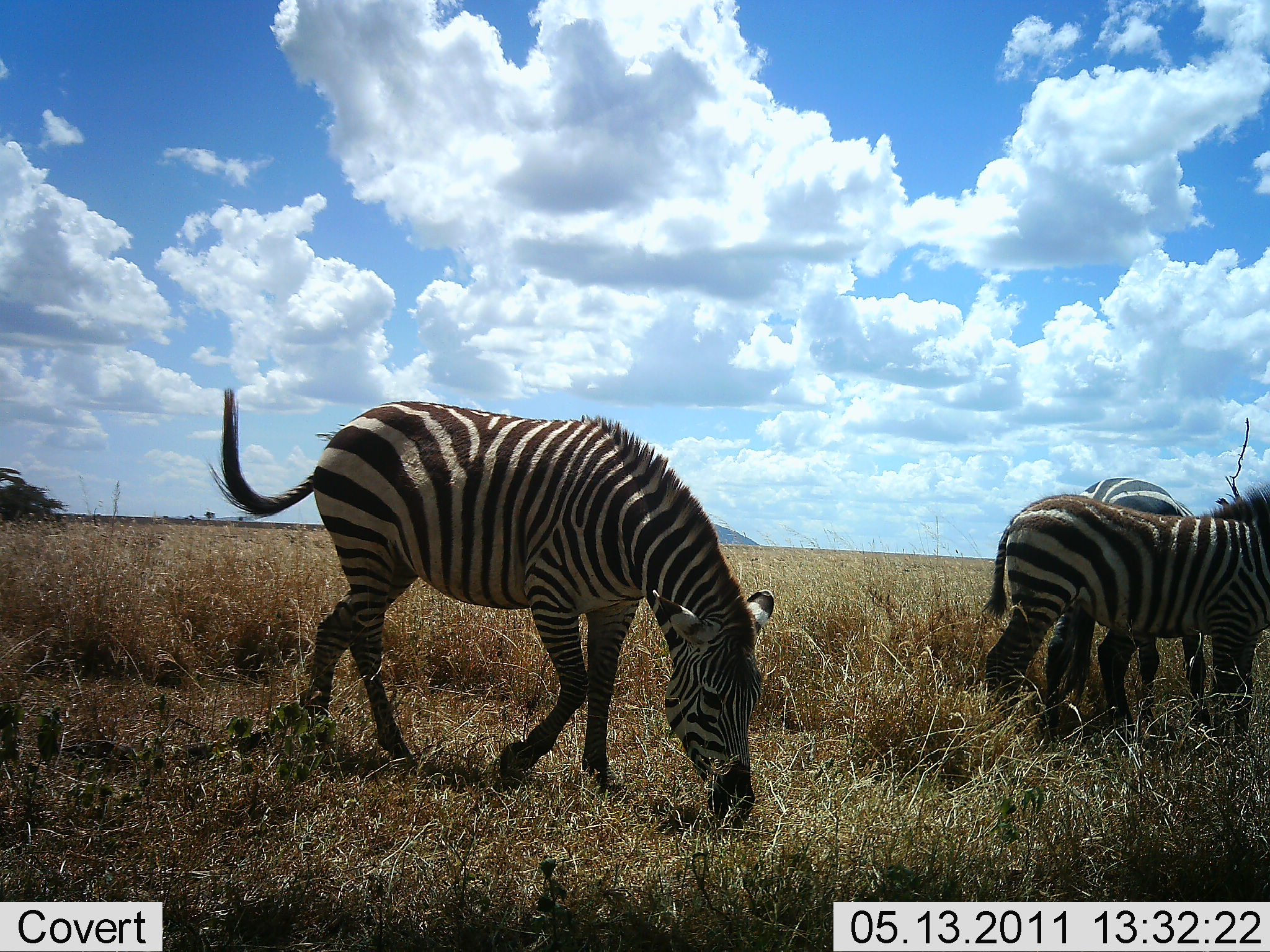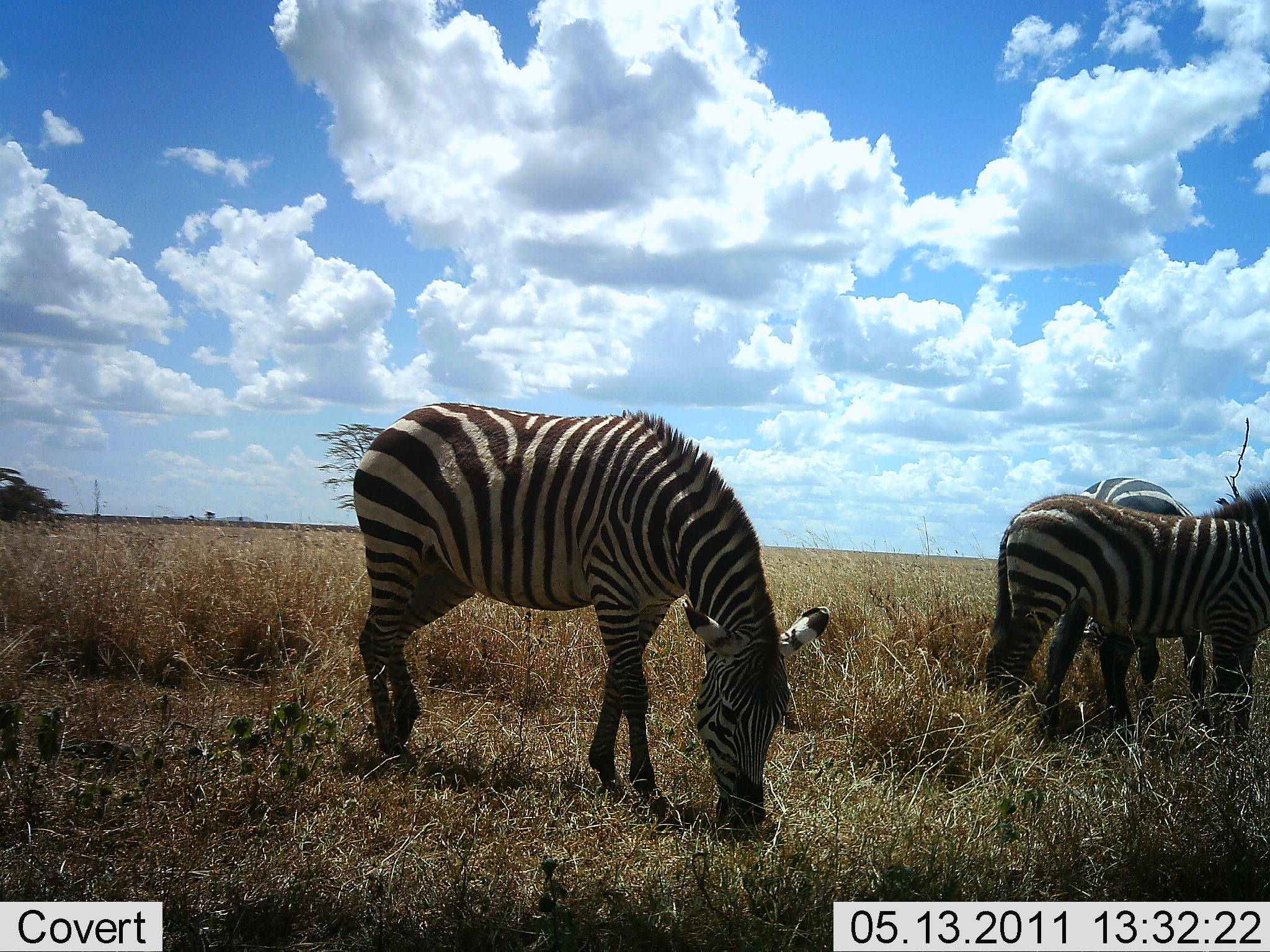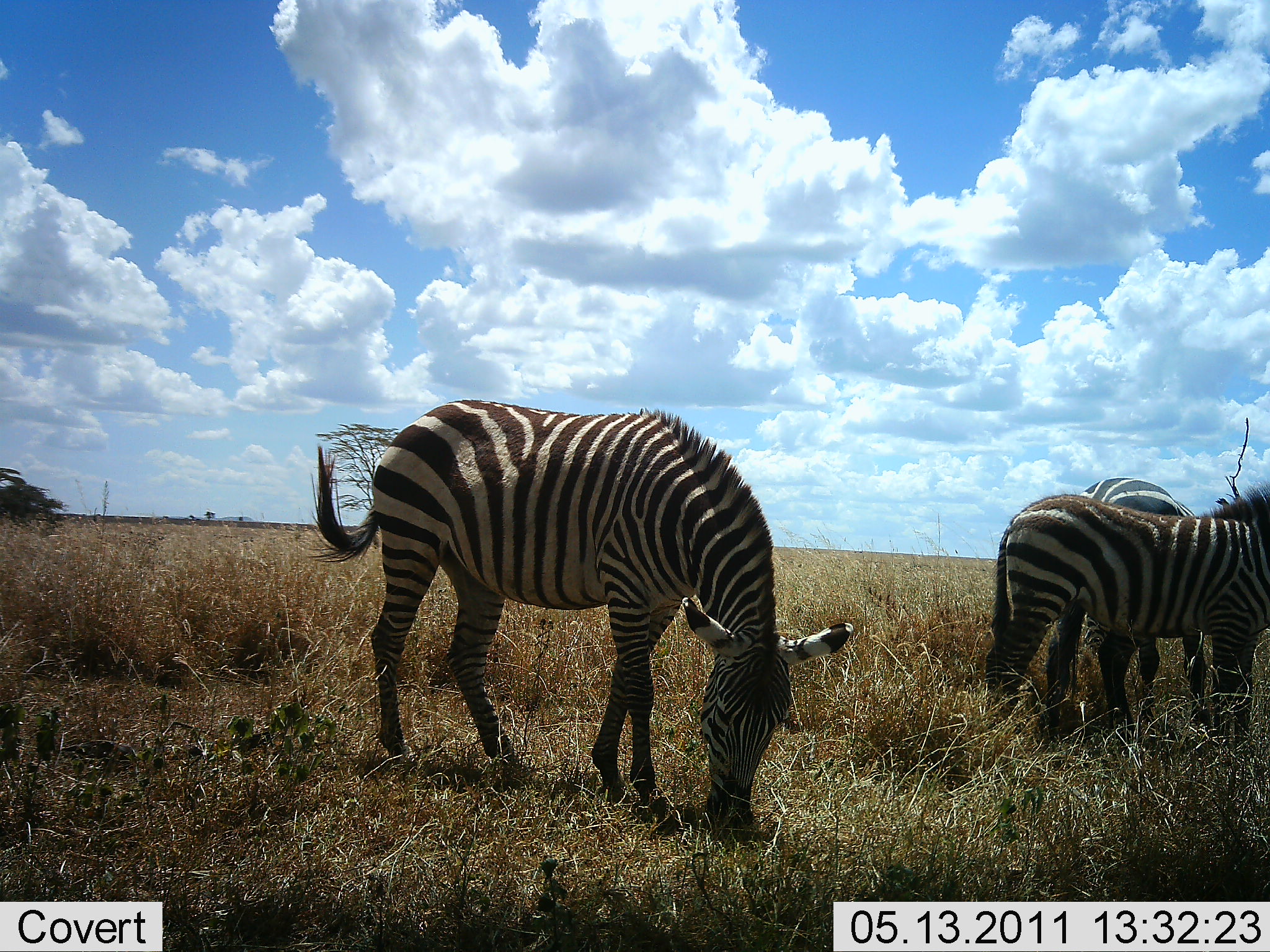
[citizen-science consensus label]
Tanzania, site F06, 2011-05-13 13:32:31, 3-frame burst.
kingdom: Animalia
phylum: Chordata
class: Mammalia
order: Perissodactyla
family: Equidae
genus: Equus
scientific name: Equus quagga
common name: plains zebra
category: zebra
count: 3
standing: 60%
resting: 0%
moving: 20%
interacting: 0%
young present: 10%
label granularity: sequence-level